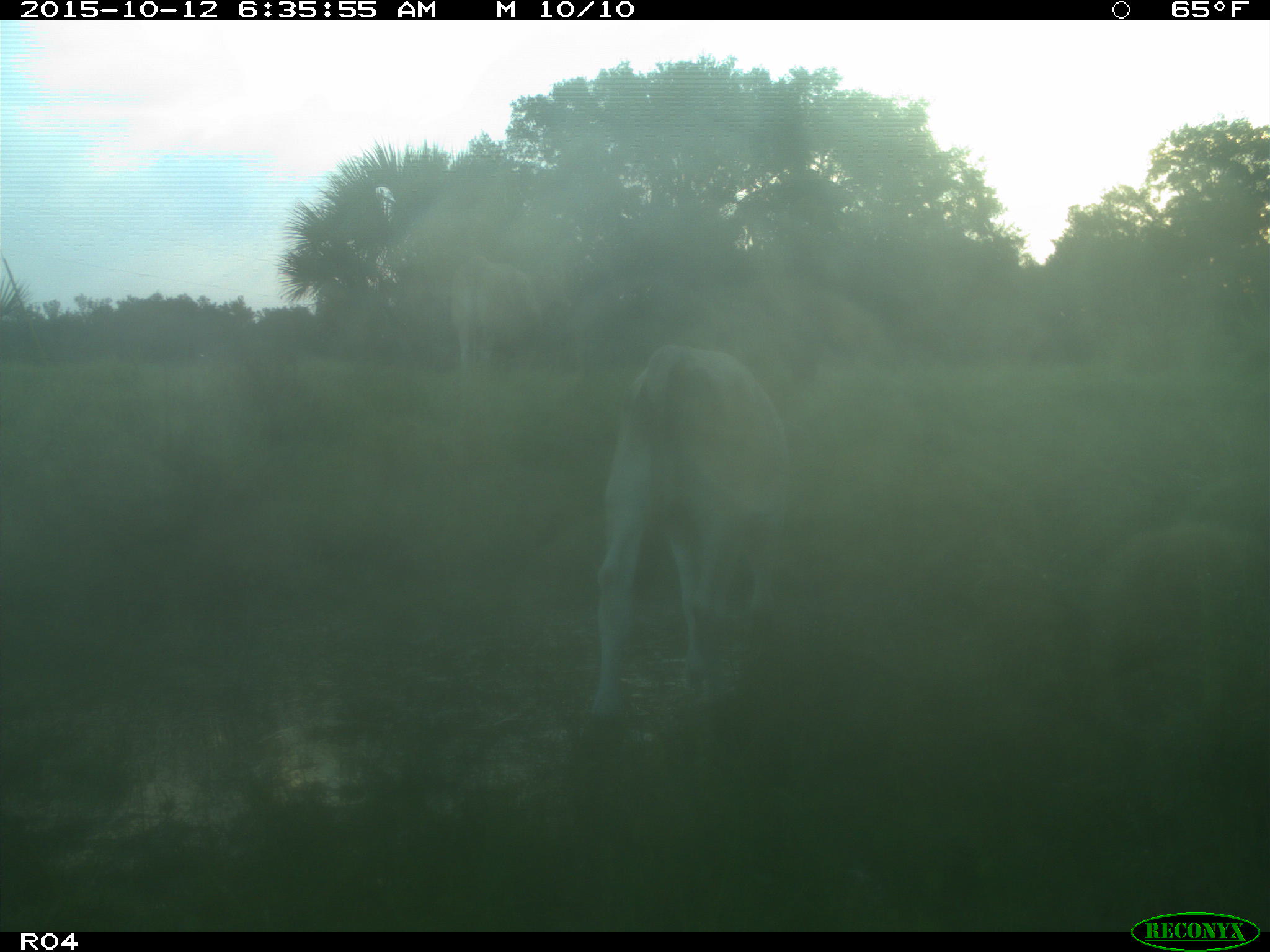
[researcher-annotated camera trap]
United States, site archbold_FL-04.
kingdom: Animalia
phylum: Chordata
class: Mammalia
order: Artiodactyla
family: Bovidae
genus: Bos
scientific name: Bos taurus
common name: domestic cow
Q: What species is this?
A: Bos taurus (domestic cow).